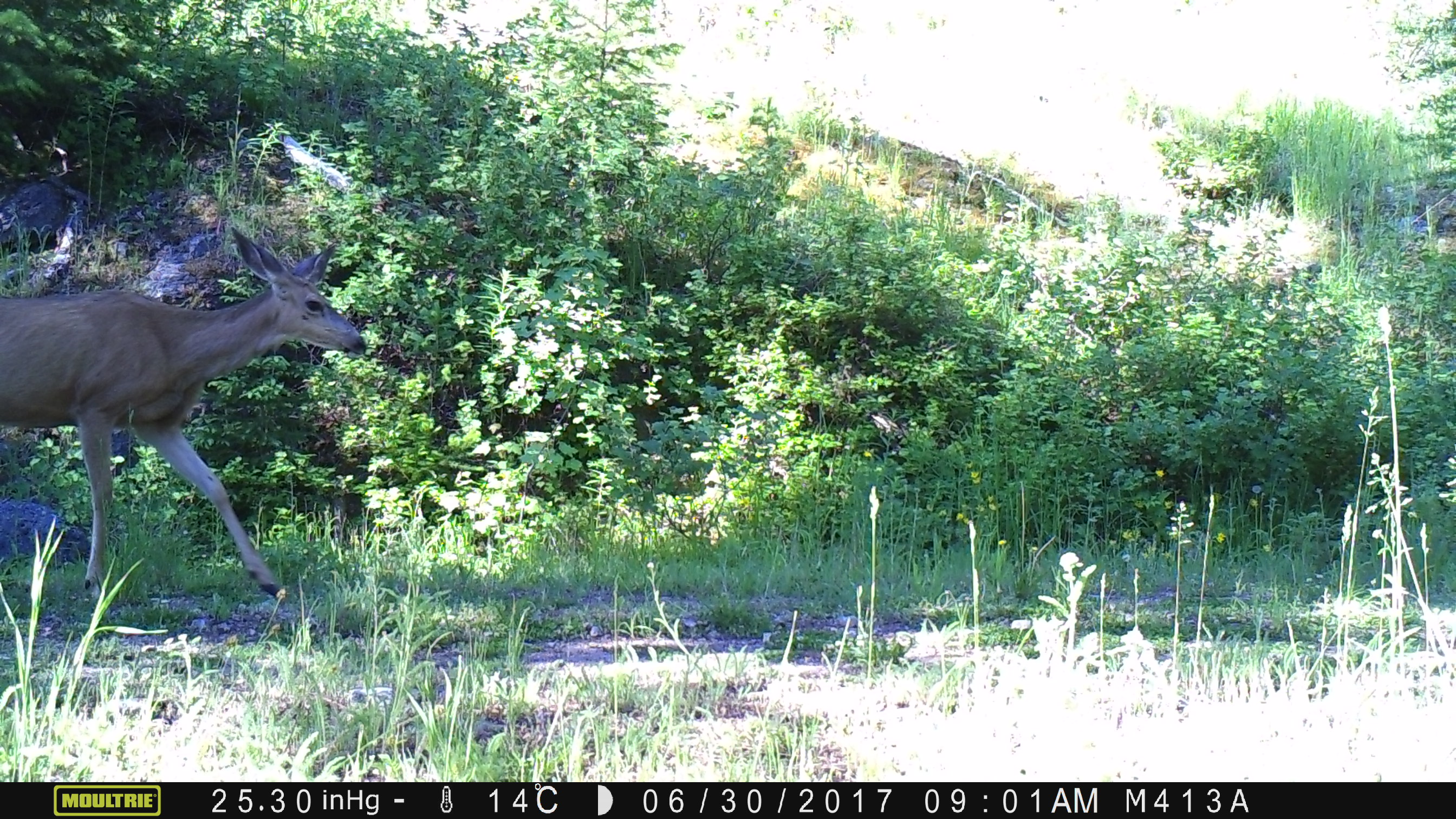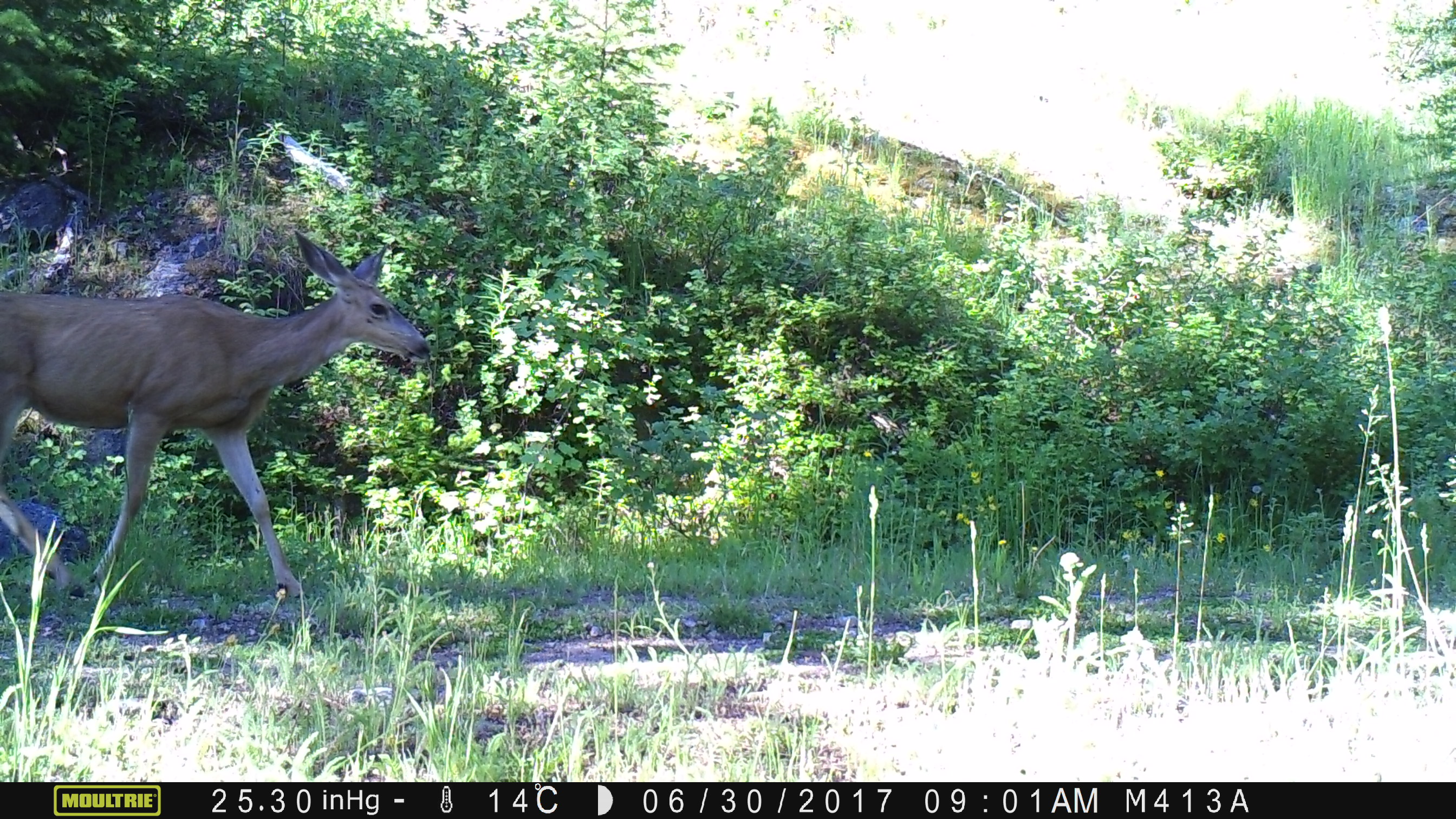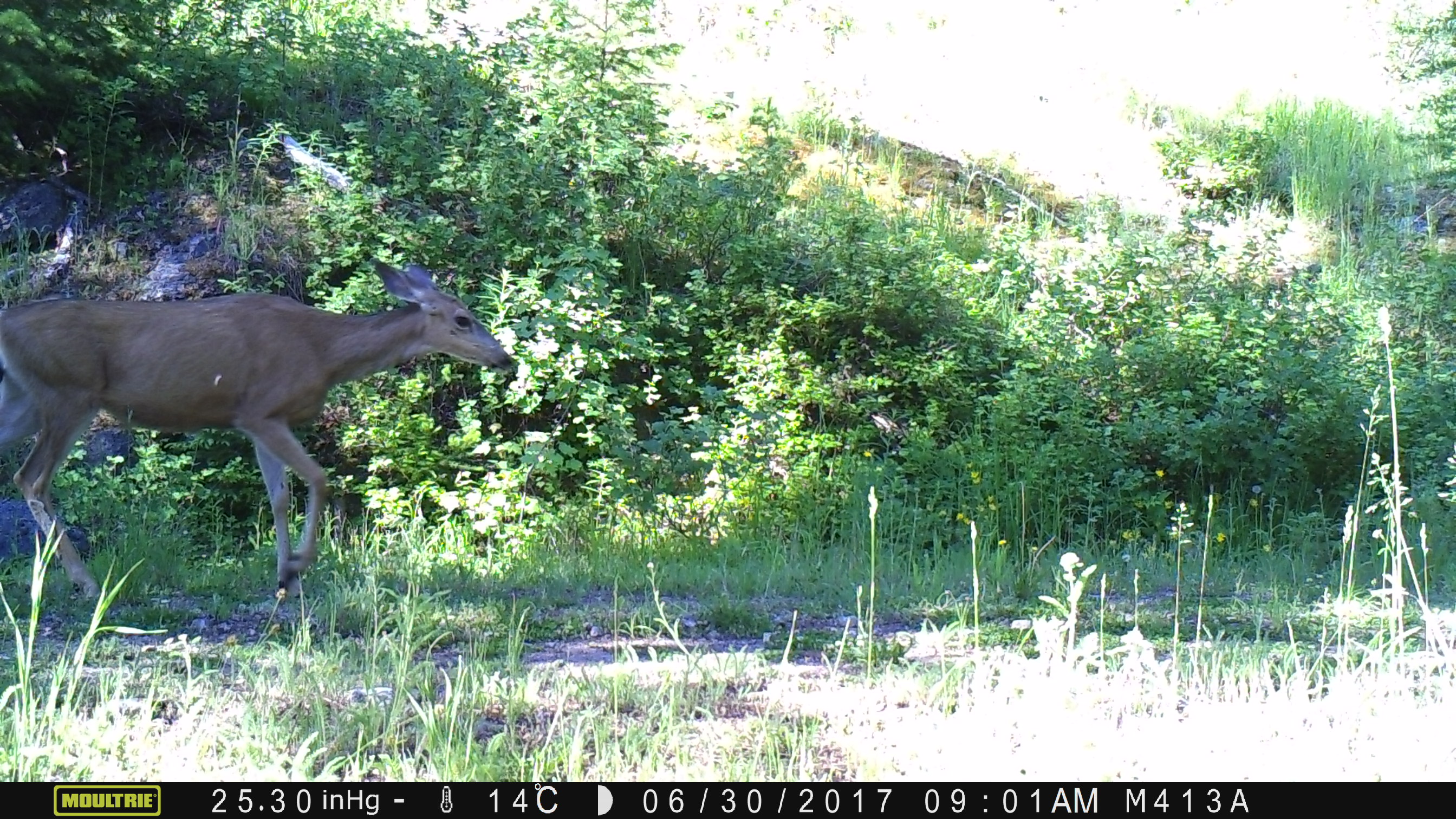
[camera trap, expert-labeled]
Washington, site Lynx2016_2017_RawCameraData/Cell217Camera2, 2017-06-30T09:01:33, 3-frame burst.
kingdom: Animalia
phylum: Chordata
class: Mammalia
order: Artiodactyla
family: Cervidae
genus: Odocoileus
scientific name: Odocoileus hemionus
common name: mule deer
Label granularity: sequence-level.